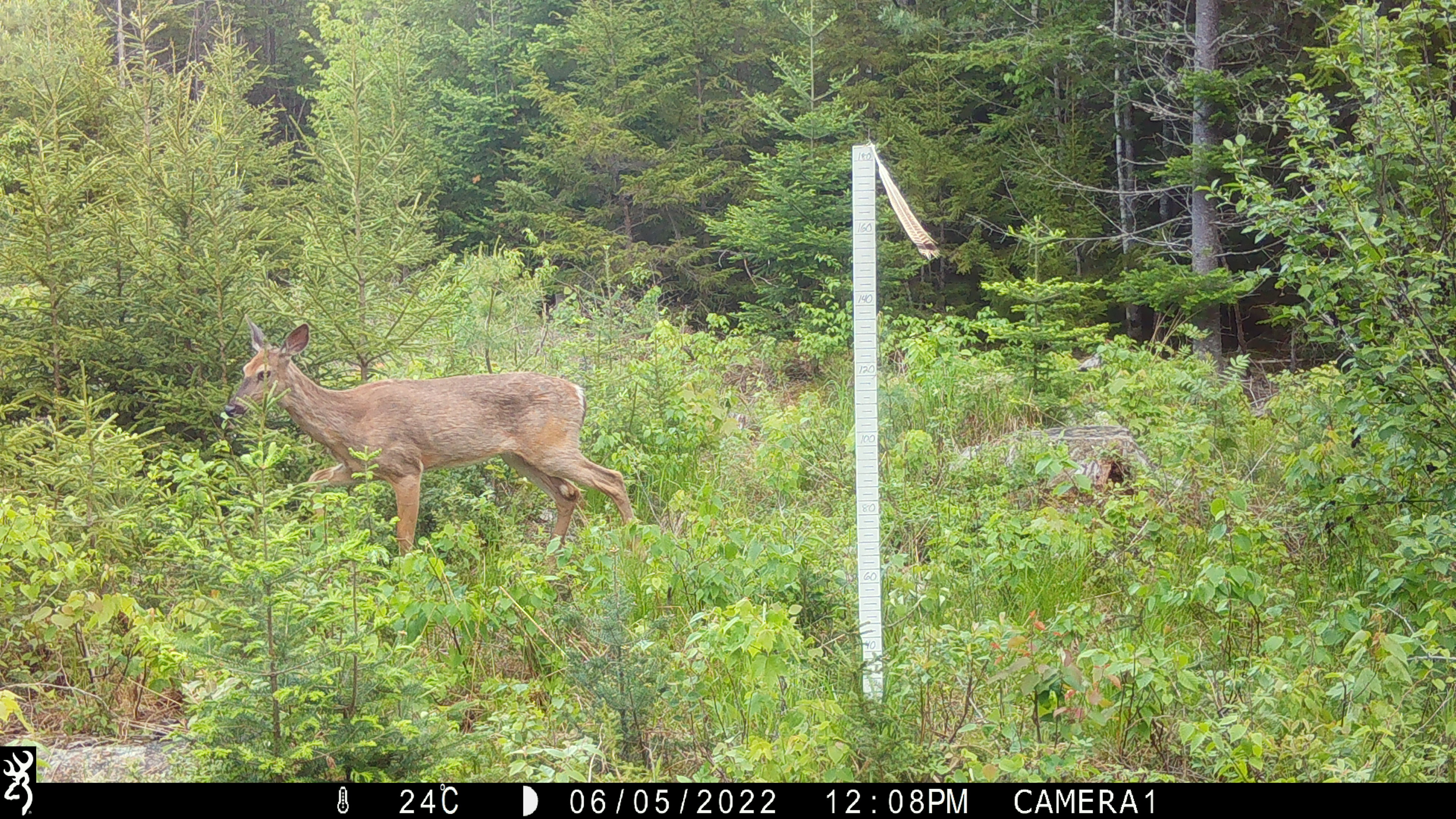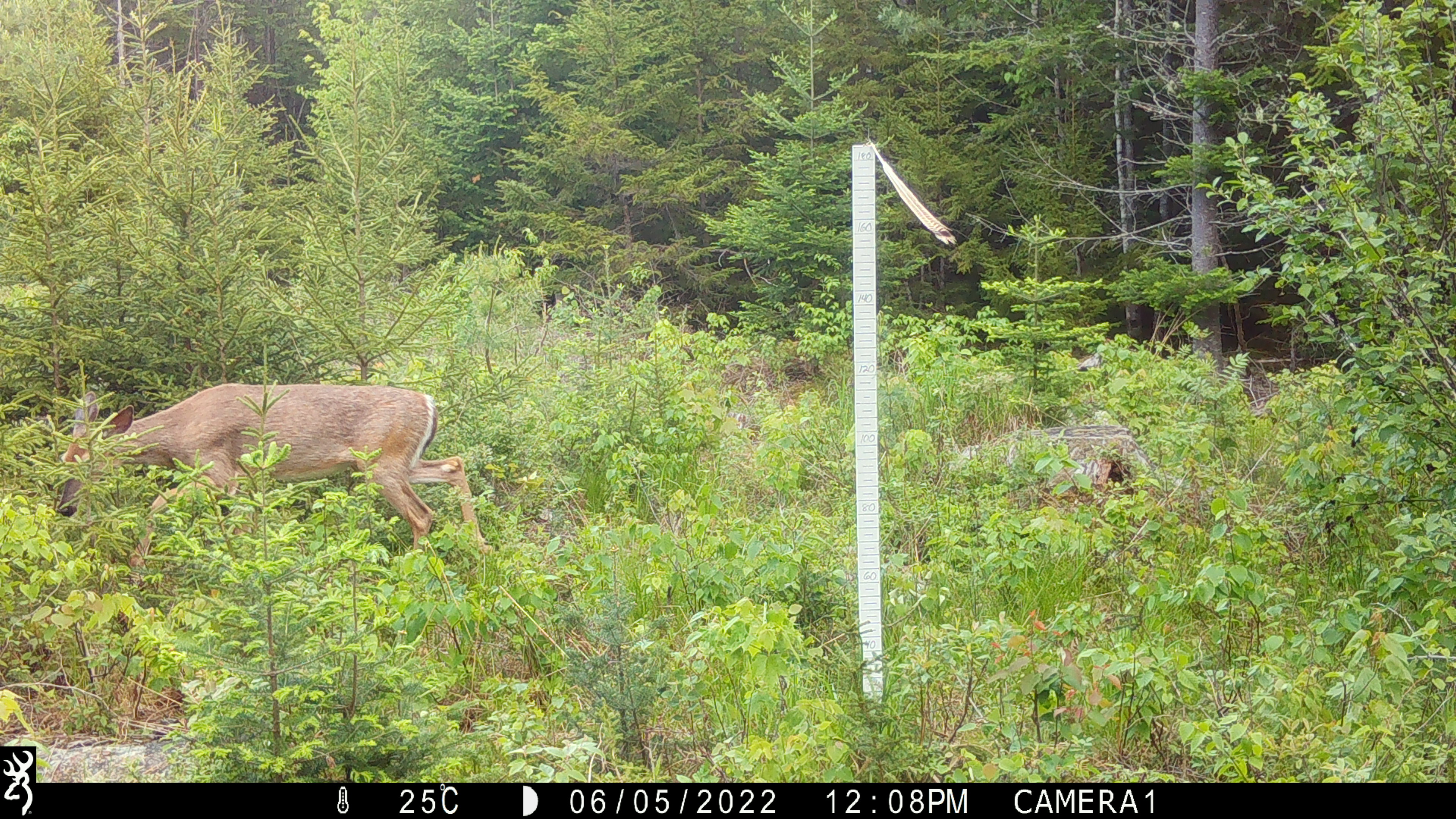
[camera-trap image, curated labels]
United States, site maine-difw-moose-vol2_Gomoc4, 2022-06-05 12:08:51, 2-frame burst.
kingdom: Animalia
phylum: Chordata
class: Mammalia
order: Artiodactyla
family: Cervidae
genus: Odocoileus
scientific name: Odocoileus virginianus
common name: white-tailed deer